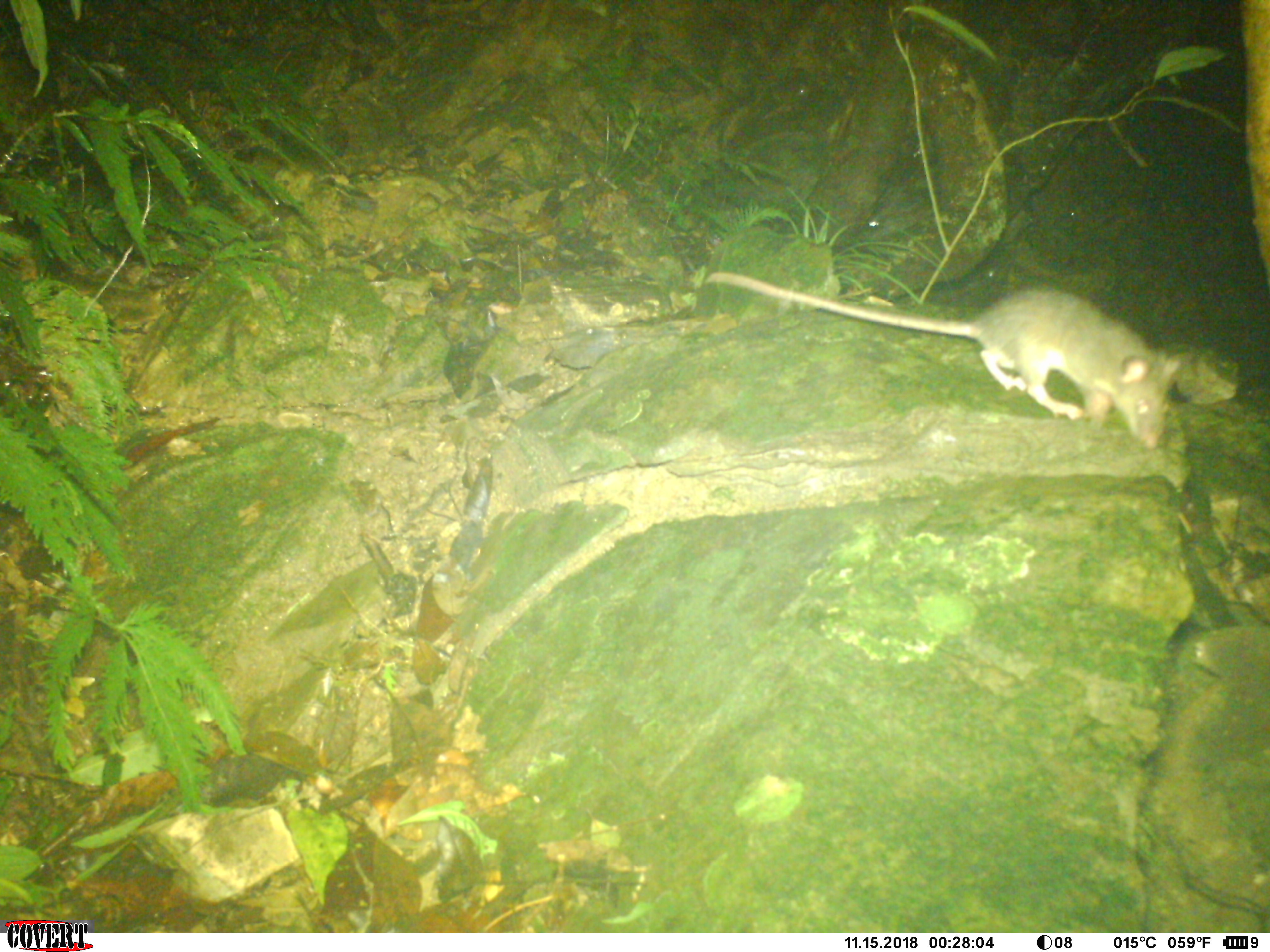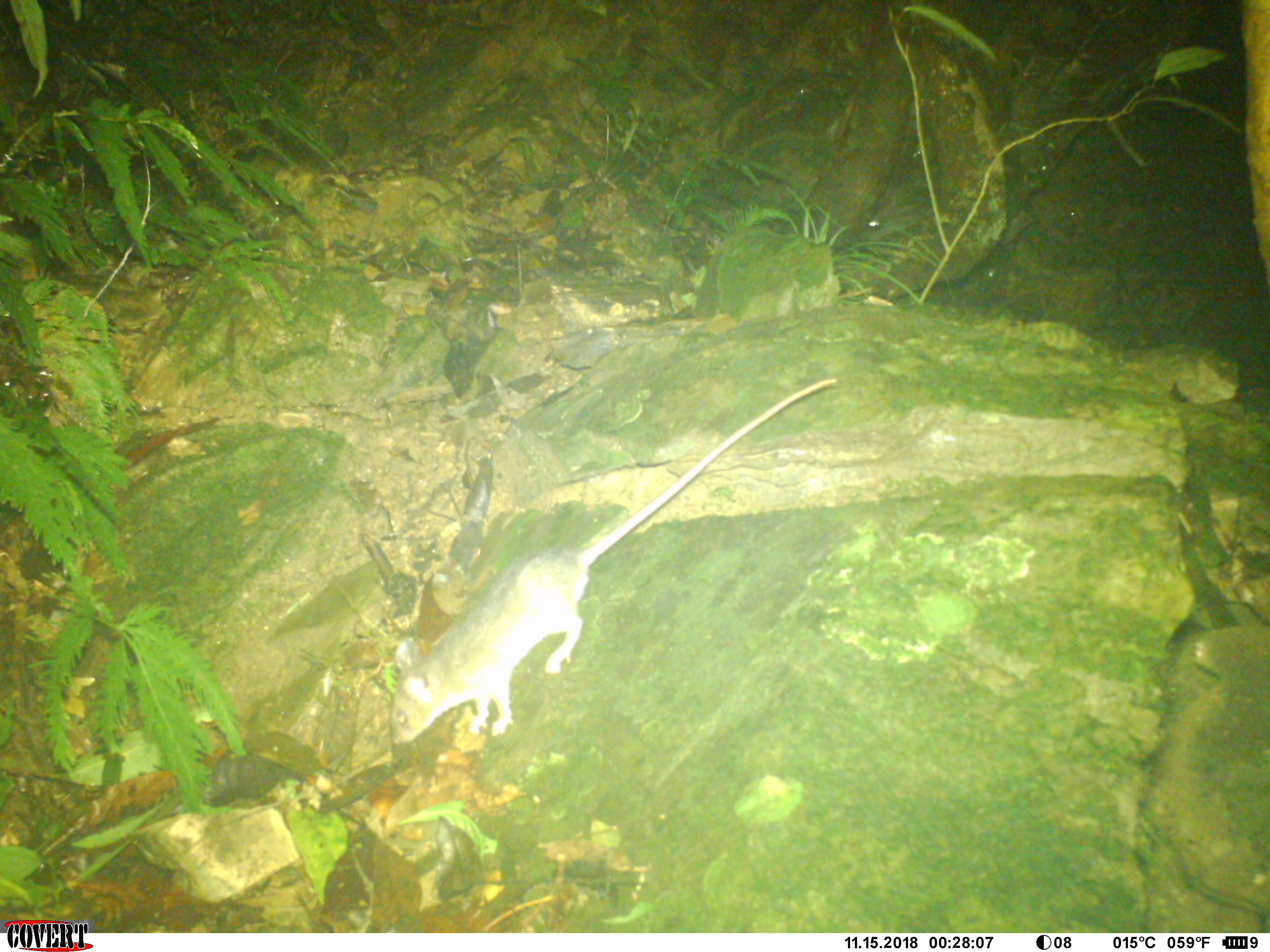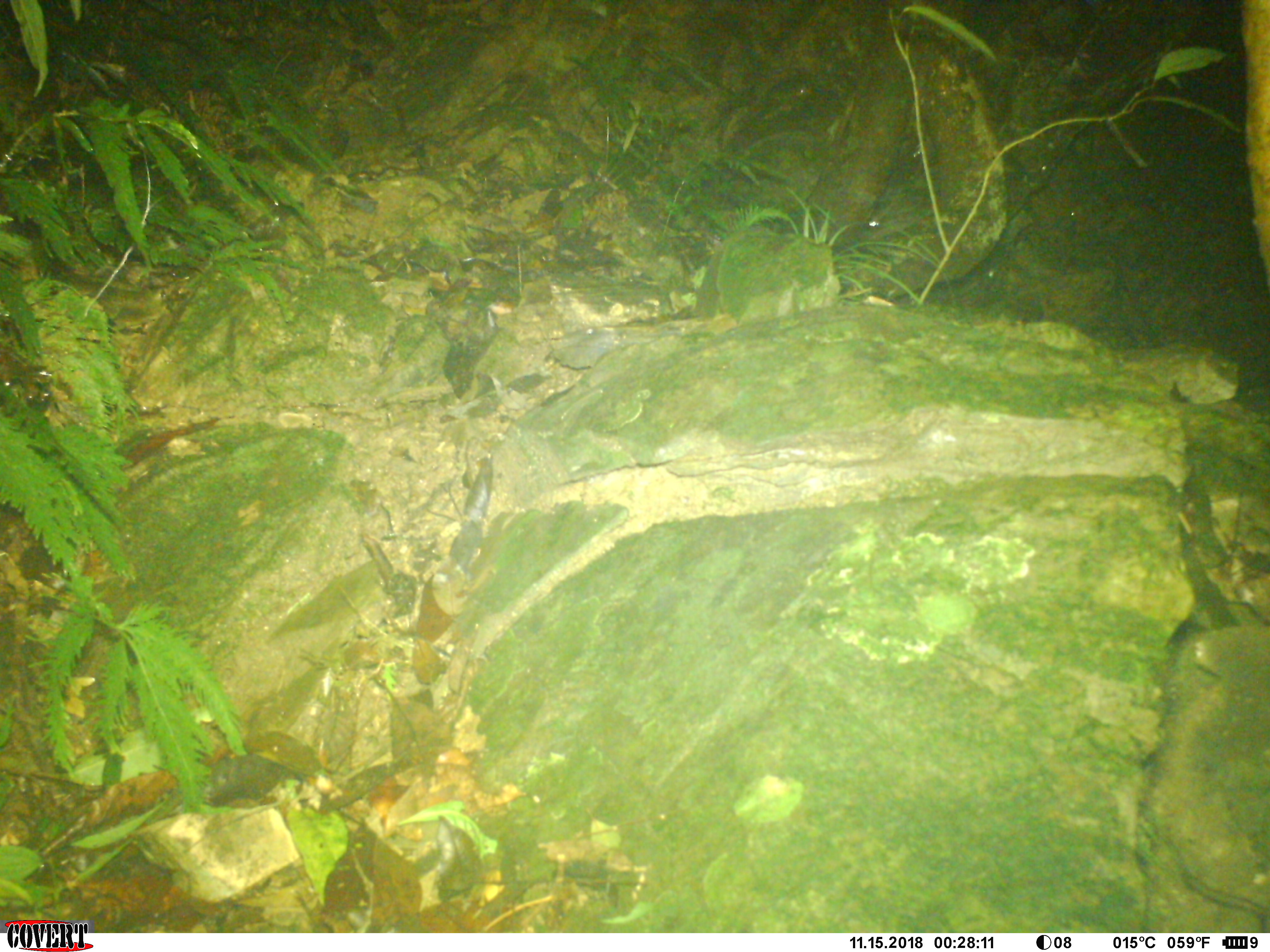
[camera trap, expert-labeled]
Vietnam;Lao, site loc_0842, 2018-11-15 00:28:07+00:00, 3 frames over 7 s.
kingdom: Animalia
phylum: Chordata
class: Mammalia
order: Rodentia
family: Muridae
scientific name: Muridae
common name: old-world mice and rats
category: unidentified murid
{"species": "unidentified murid (old-world mice and rats) (Muridae)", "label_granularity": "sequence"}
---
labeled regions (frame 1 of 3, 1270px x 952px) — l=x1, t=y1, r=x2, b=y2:
unidentified murid: l=704, t=270, r=1183, b=450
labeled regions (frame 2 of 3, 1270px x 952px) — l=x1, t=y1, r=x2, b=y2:
unidentified murid: l=386, t=376, r=836, b=746